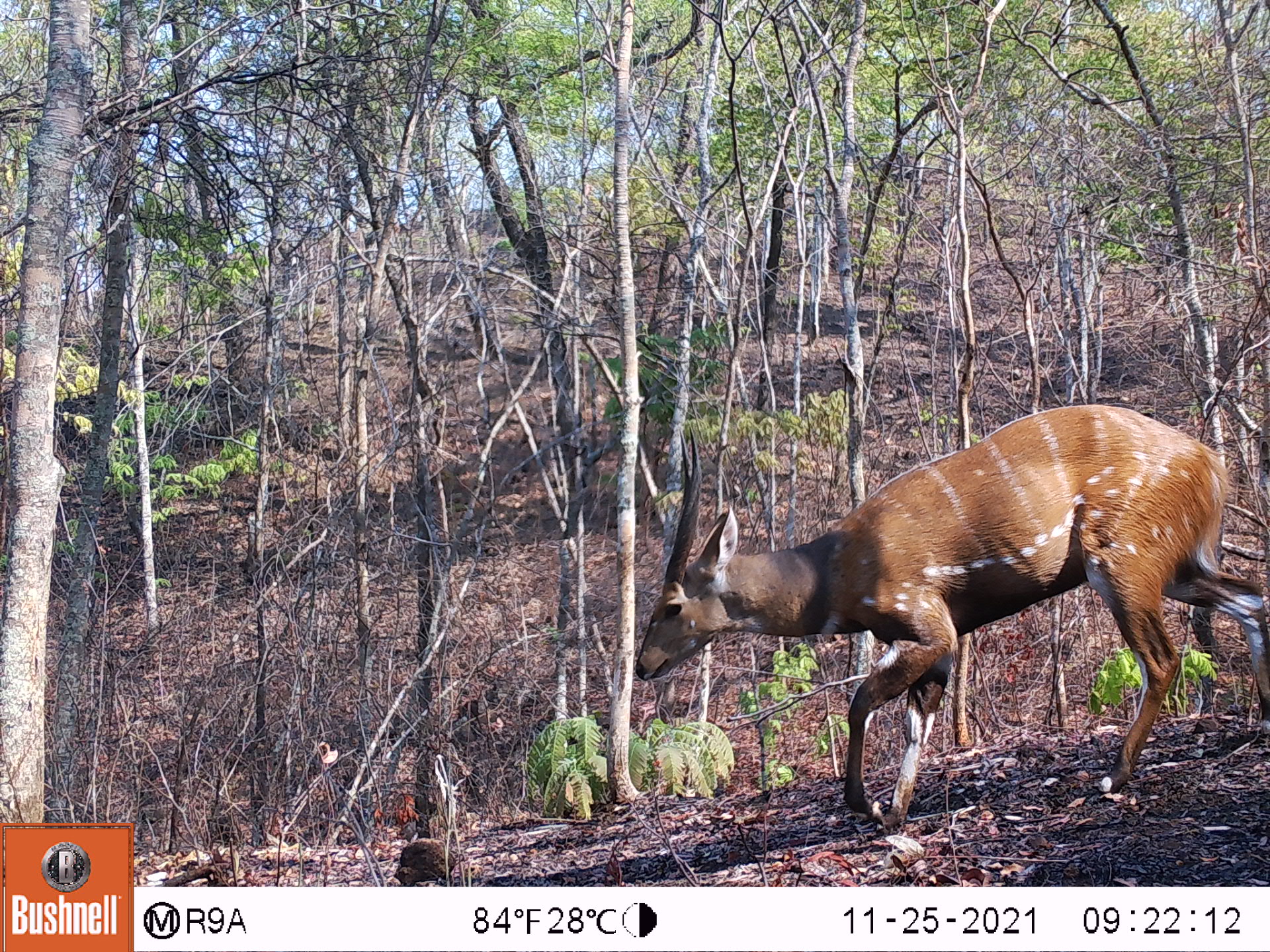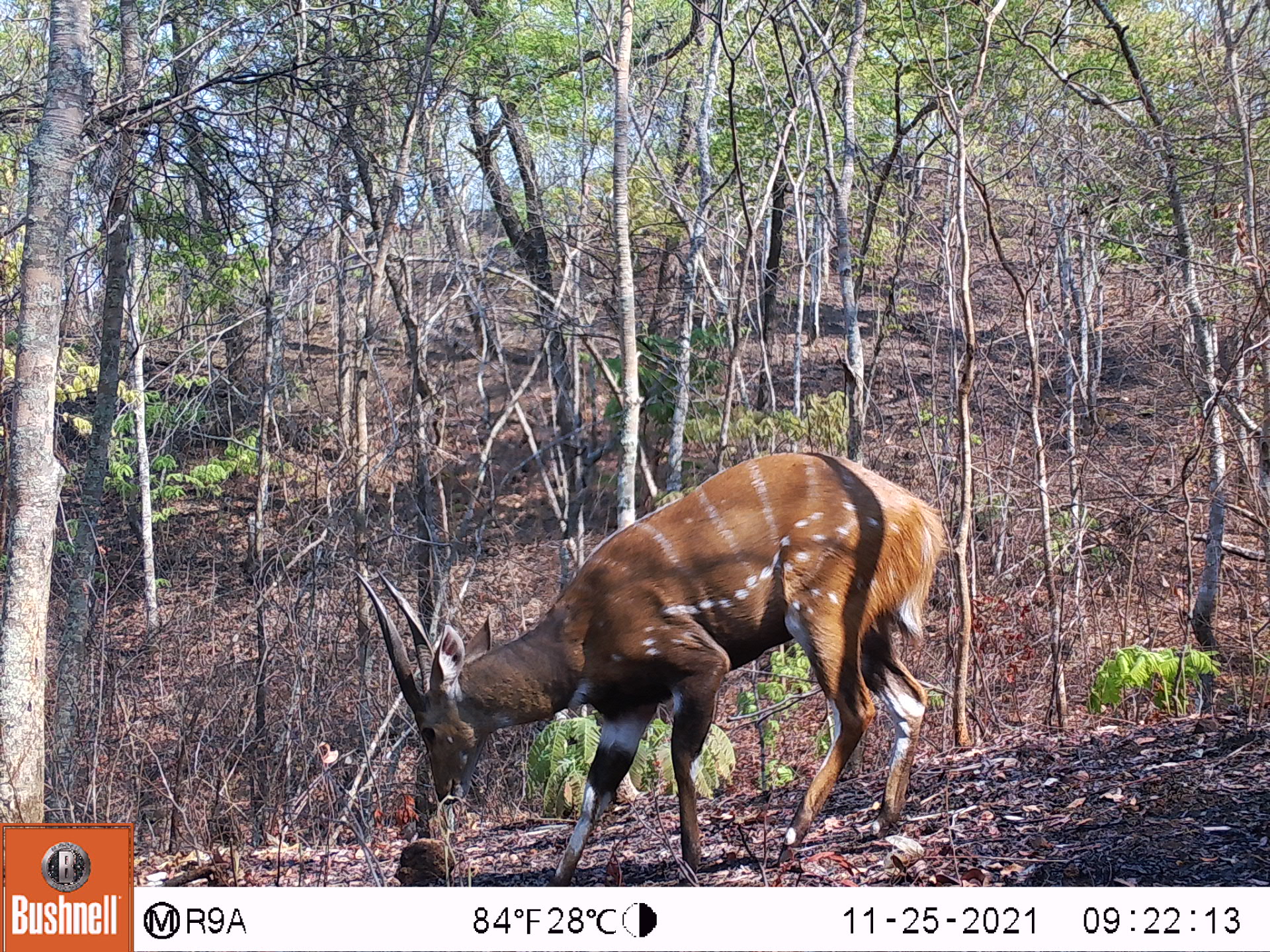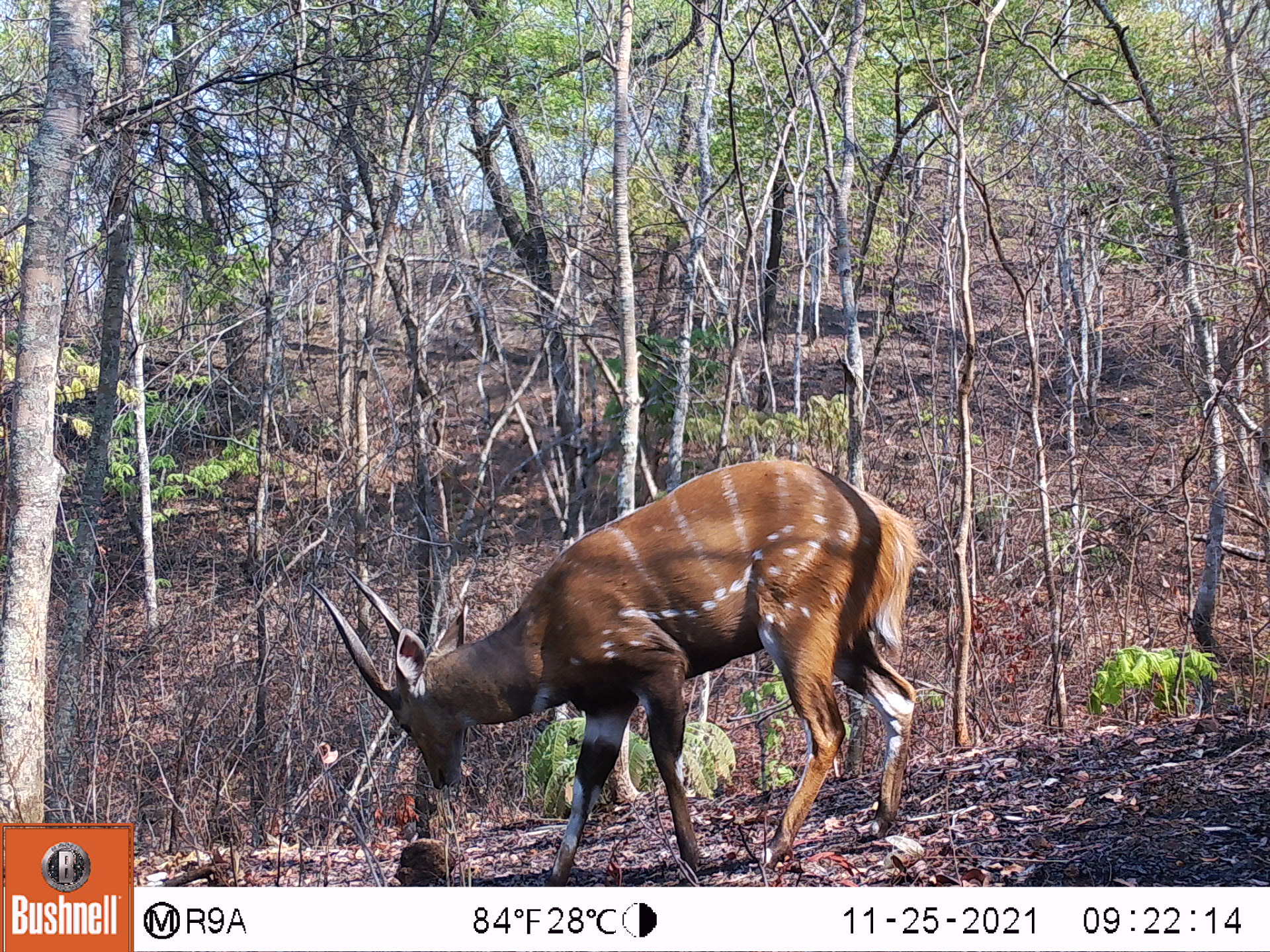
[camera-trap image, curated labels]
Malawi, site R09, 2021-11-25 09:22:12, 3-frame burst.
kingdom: Animalia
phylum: Chordata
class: Mammalia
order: Artiodactyla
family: Bovidae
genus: Tragelaphus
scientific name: Tragelaphus sylvaticus sylvaticus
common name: cape bushbuck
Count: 1.